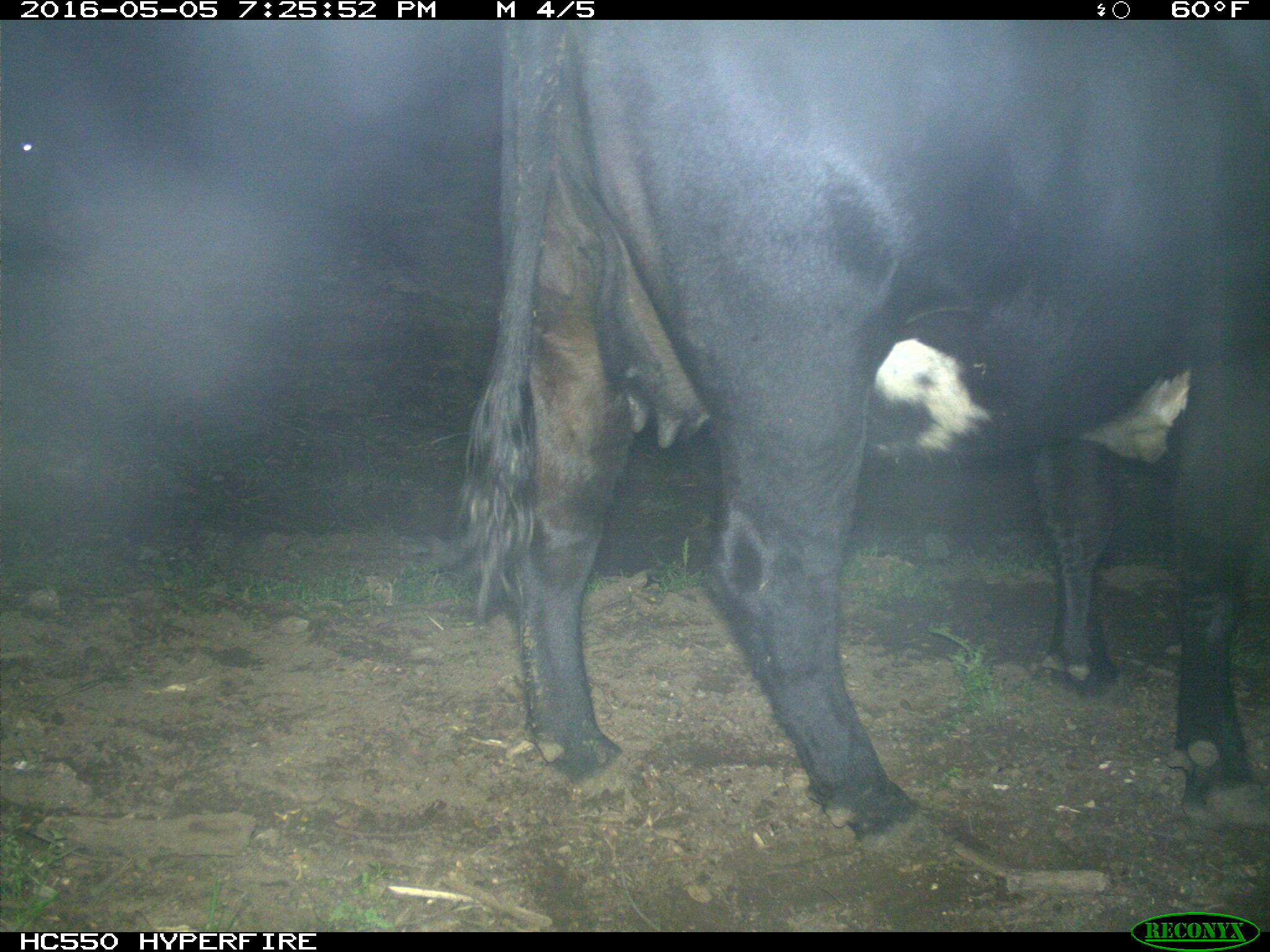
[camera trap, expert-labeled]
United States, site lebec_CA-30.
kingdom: Animalia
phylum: Chordata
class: Mammalia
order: Artiodactyla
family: Bovidae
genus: Bos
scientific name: Bos taurus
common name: domestic cow